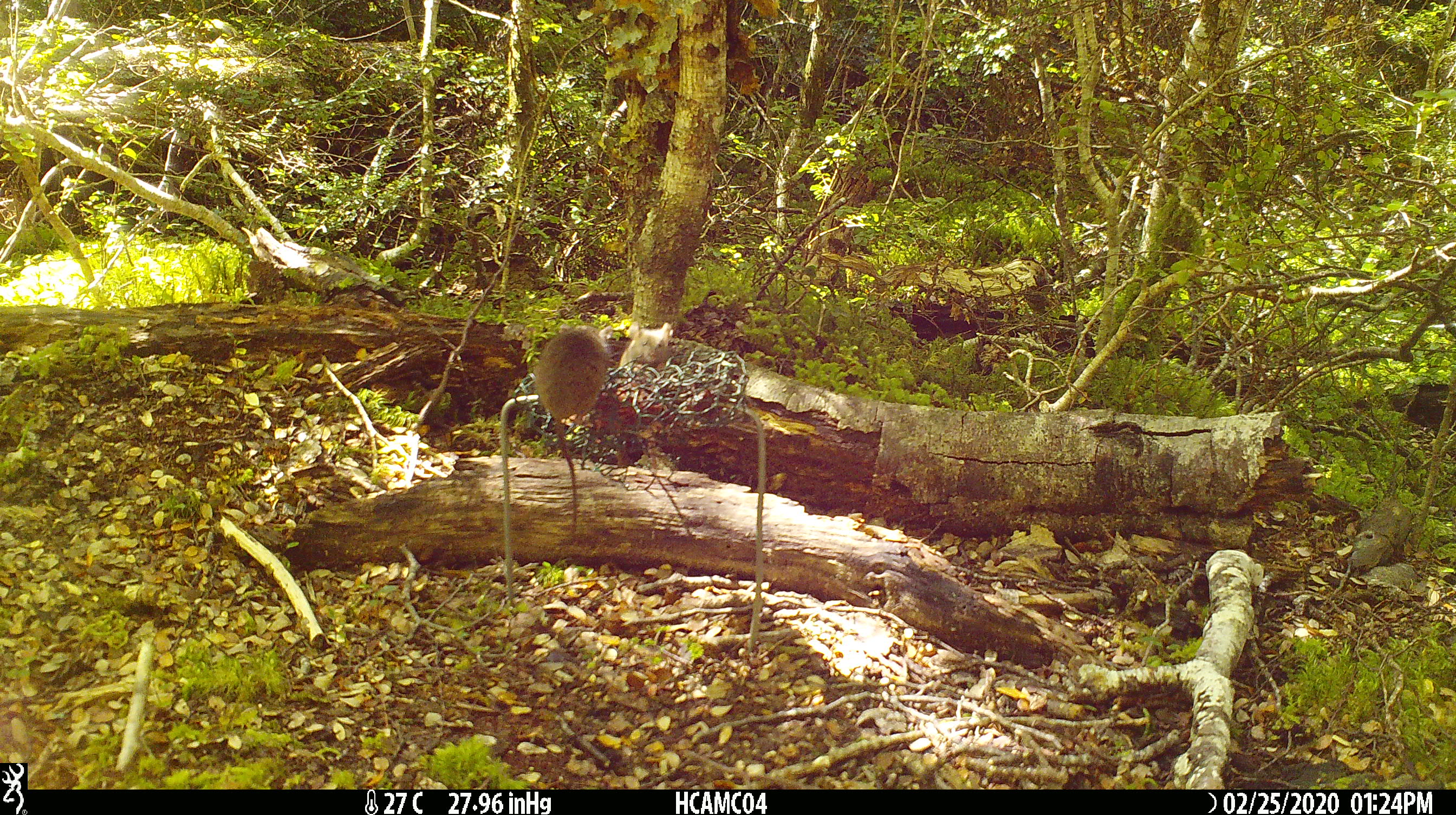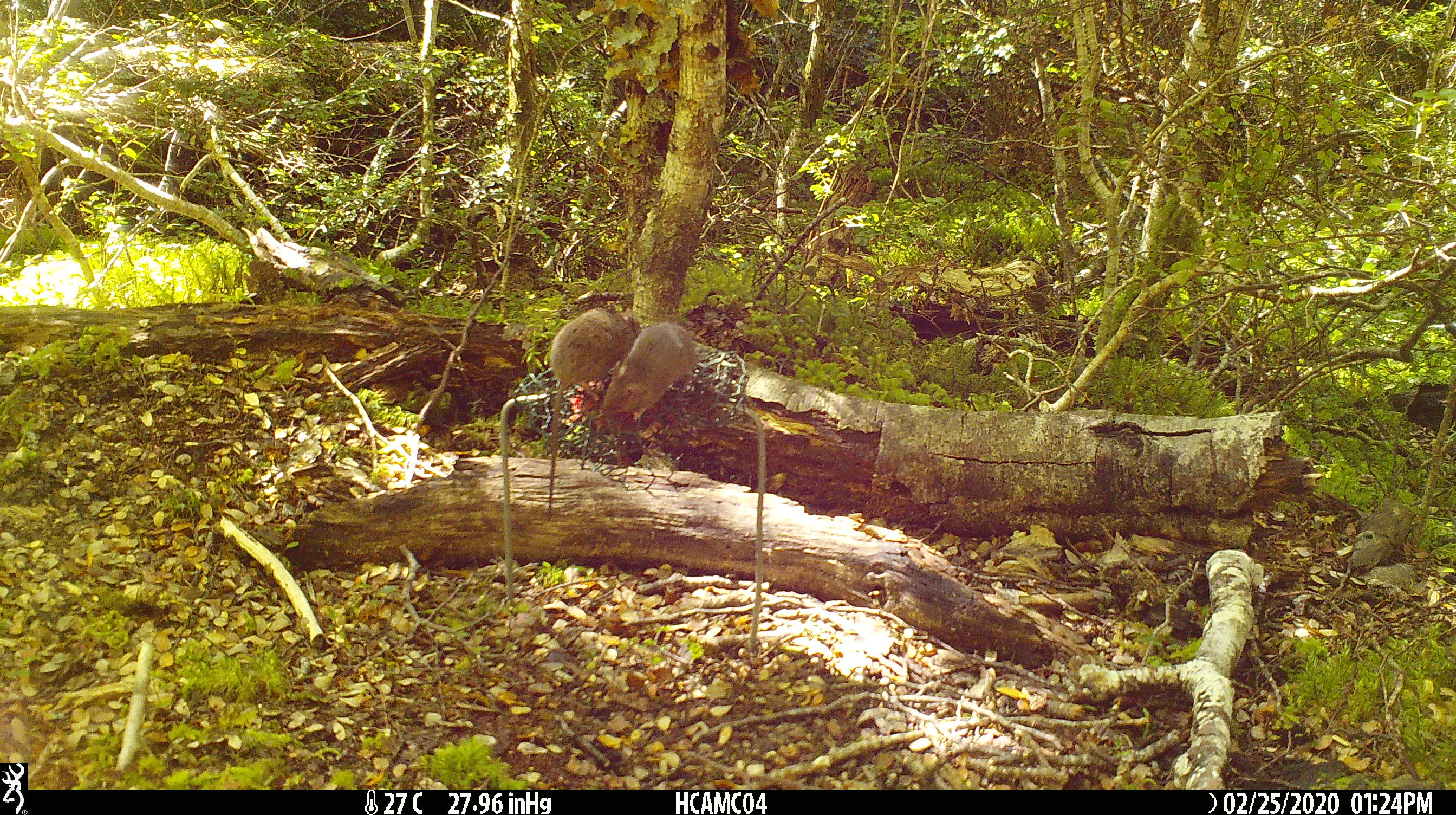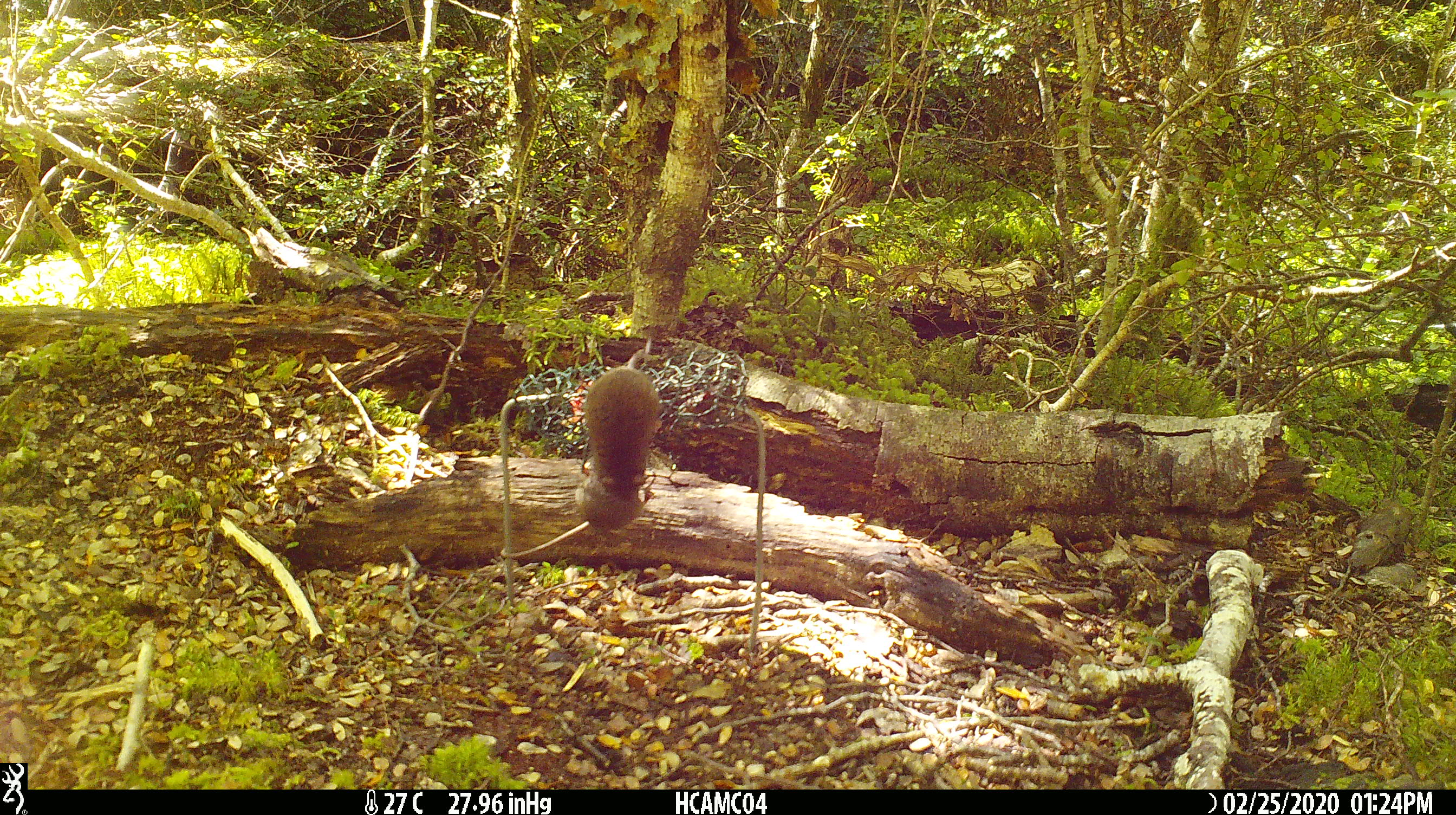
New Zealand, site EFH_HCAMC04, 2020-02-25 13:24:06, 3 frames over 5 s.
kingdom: Animalia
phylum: Chordata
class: Mammalia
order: Rodentia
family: Muridae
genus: Mus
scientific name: Mus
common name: mouse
Mouse (Mus).